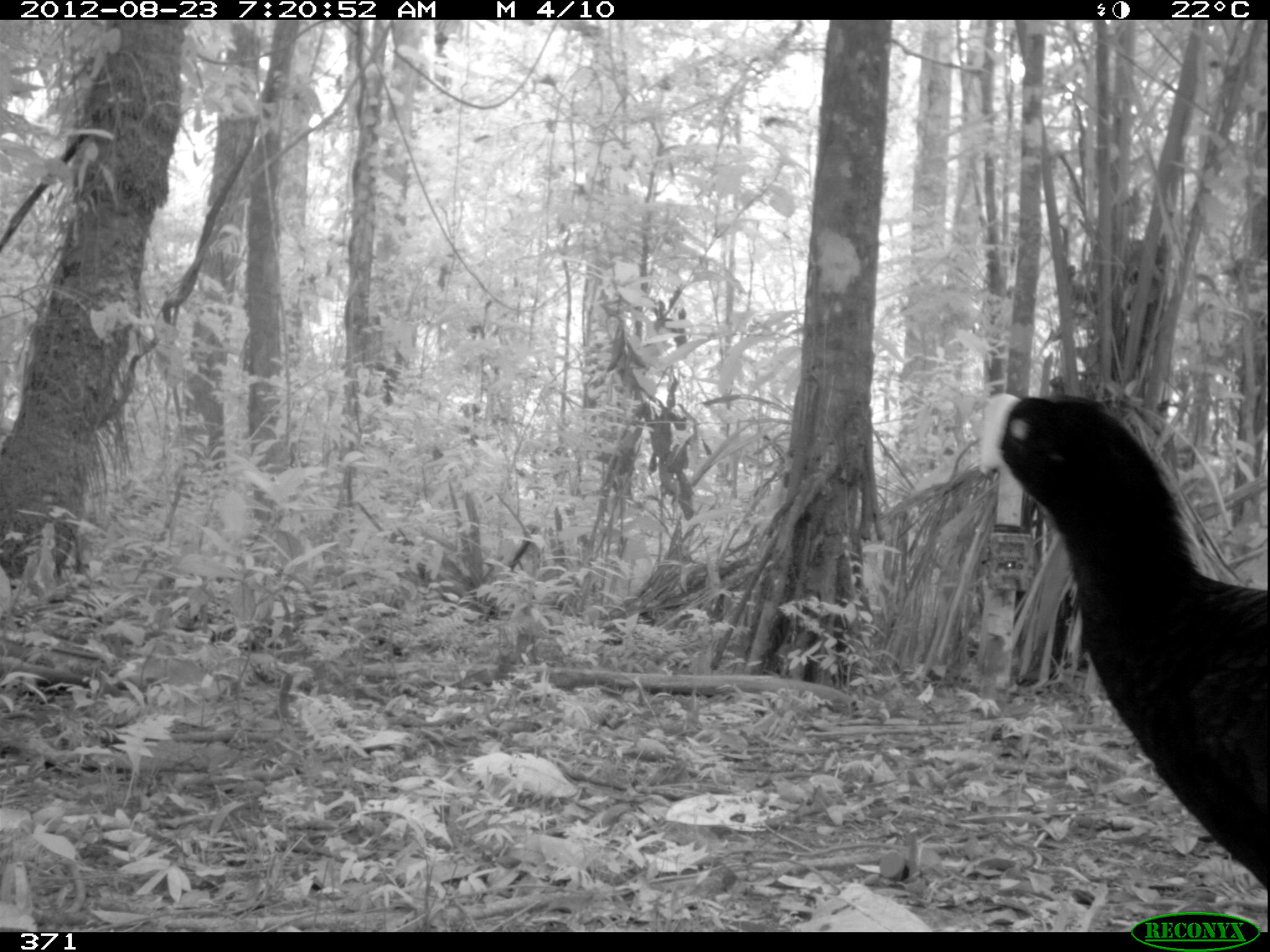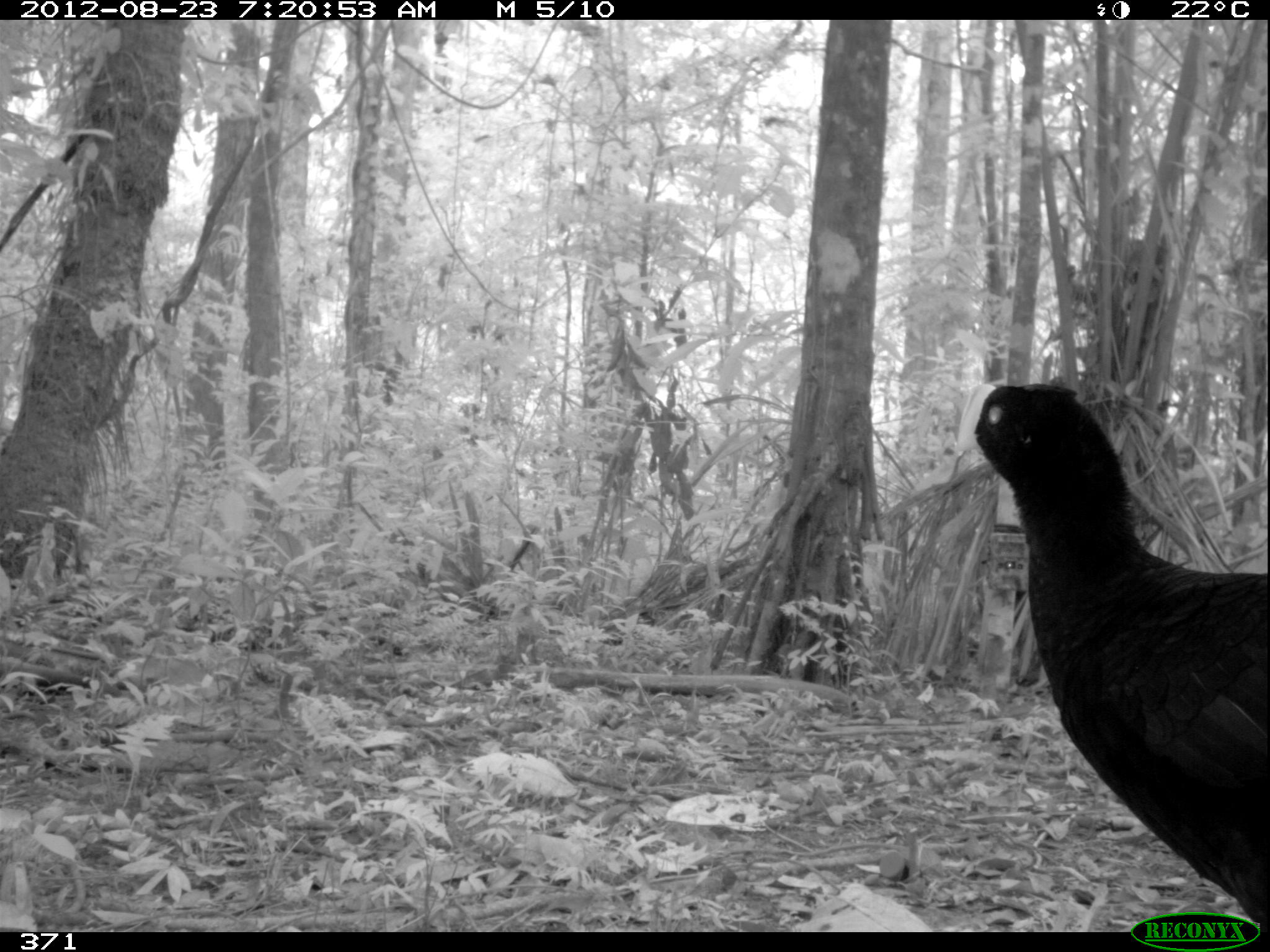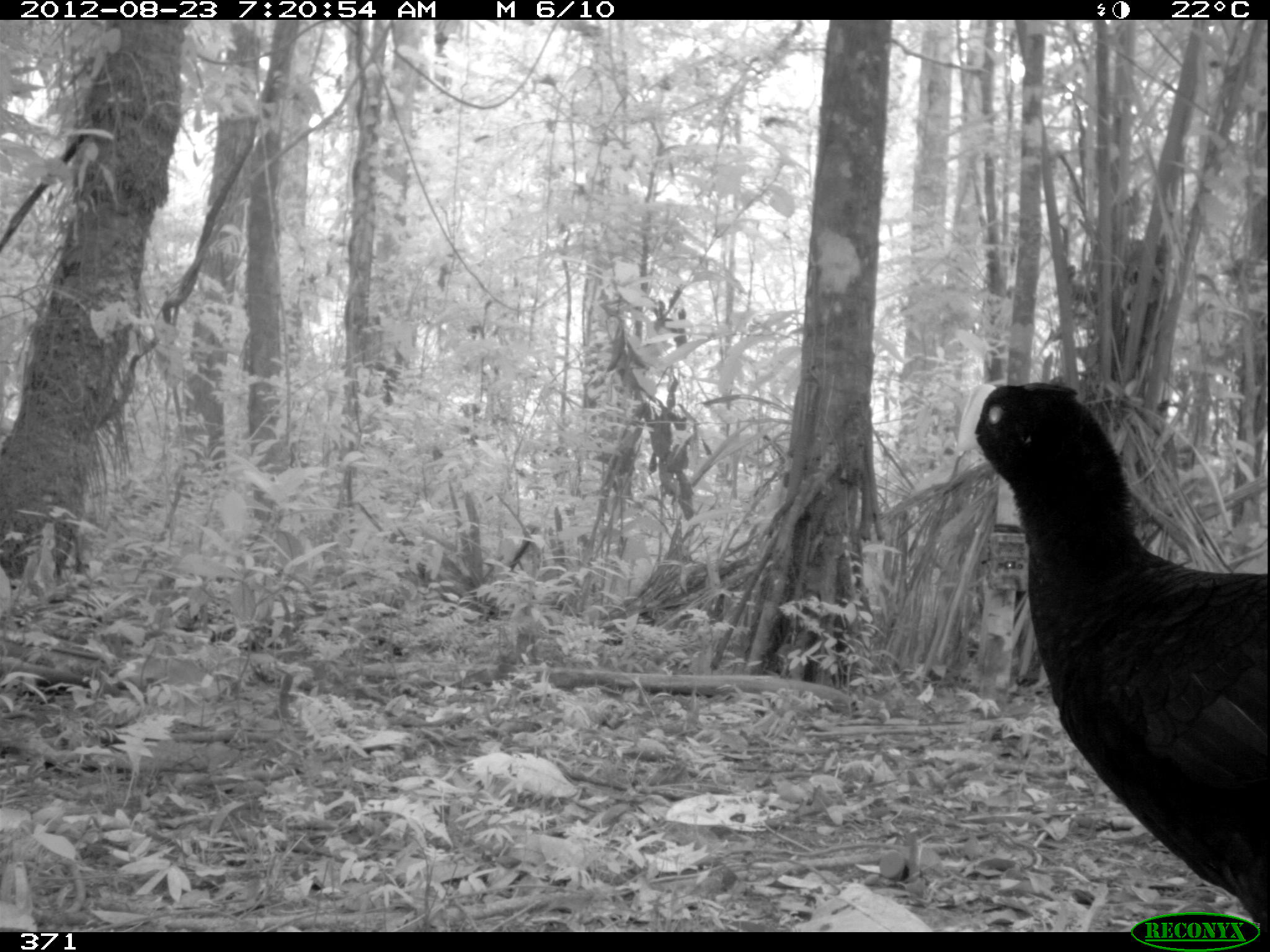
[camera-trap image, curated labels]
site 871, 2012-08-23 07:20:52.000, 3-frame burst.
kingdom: Animalia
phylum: Chordata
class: Aves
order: Galliformes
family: Cracidae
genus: Mitu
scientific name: Mitu tuberosum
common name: razor-billed curassow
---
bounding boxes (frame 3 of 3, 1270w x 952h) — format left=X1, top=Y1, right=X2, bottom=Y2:
mitu tuberosum: left=955, top=381, right=1266, bottom=929